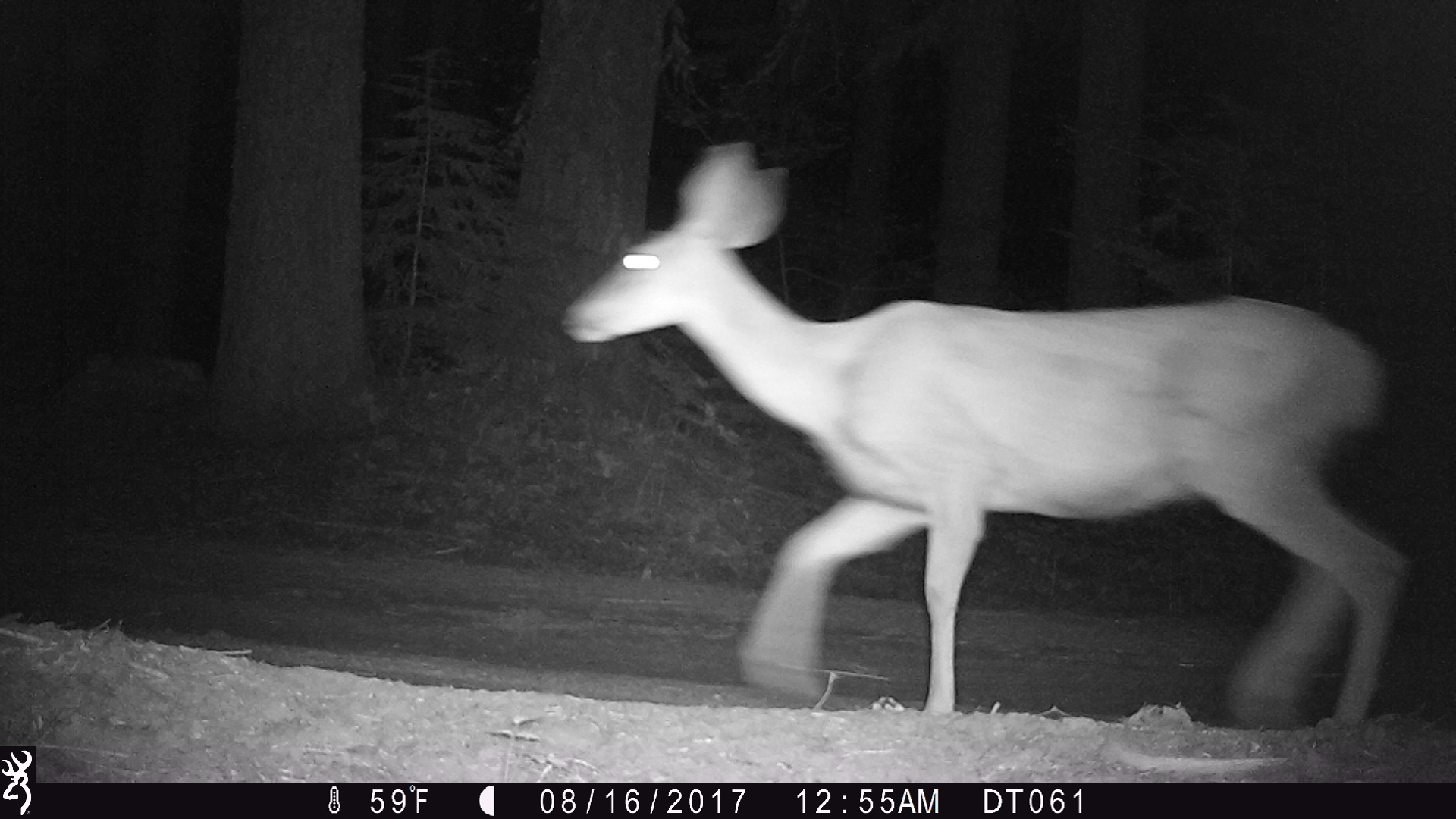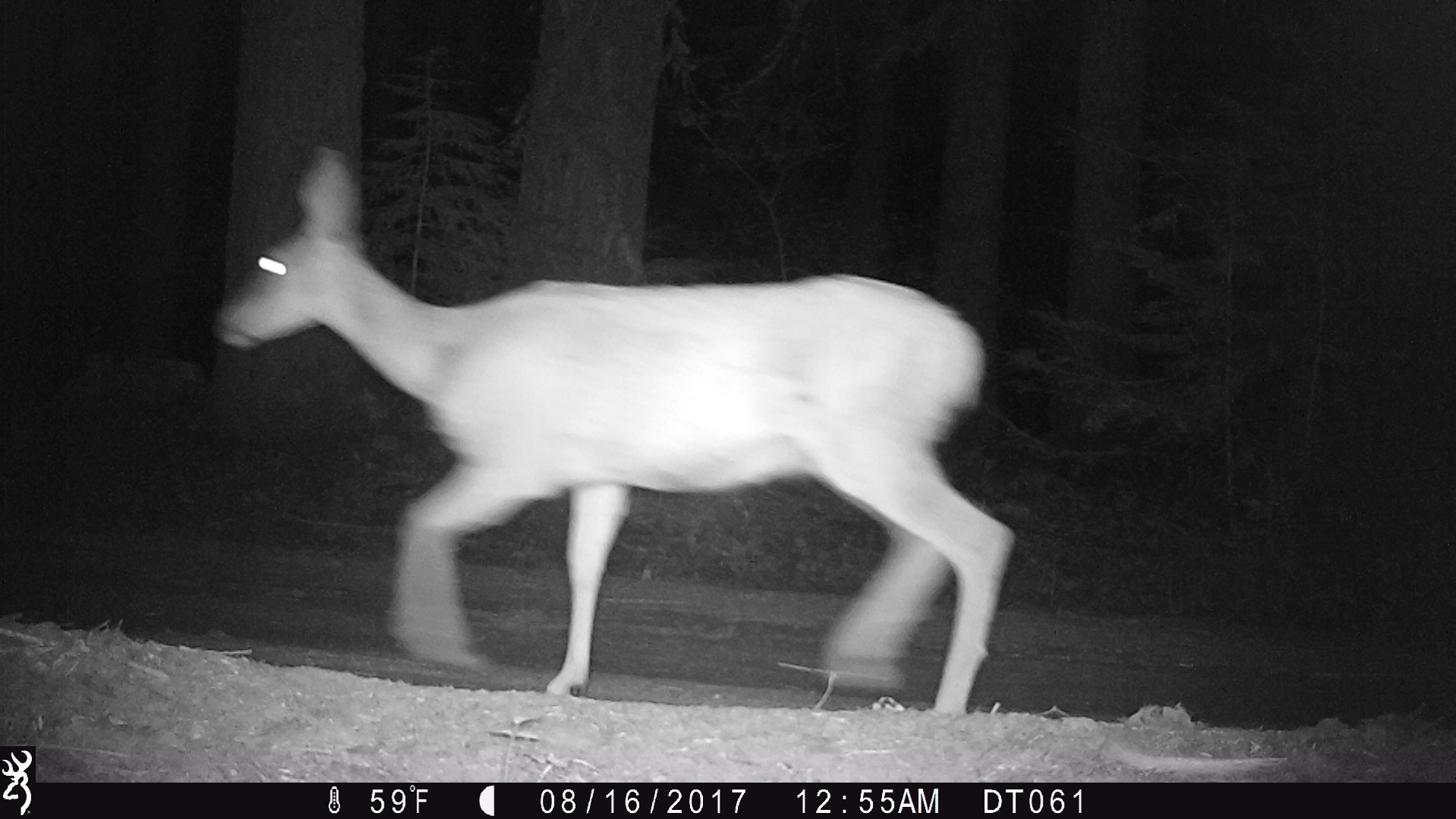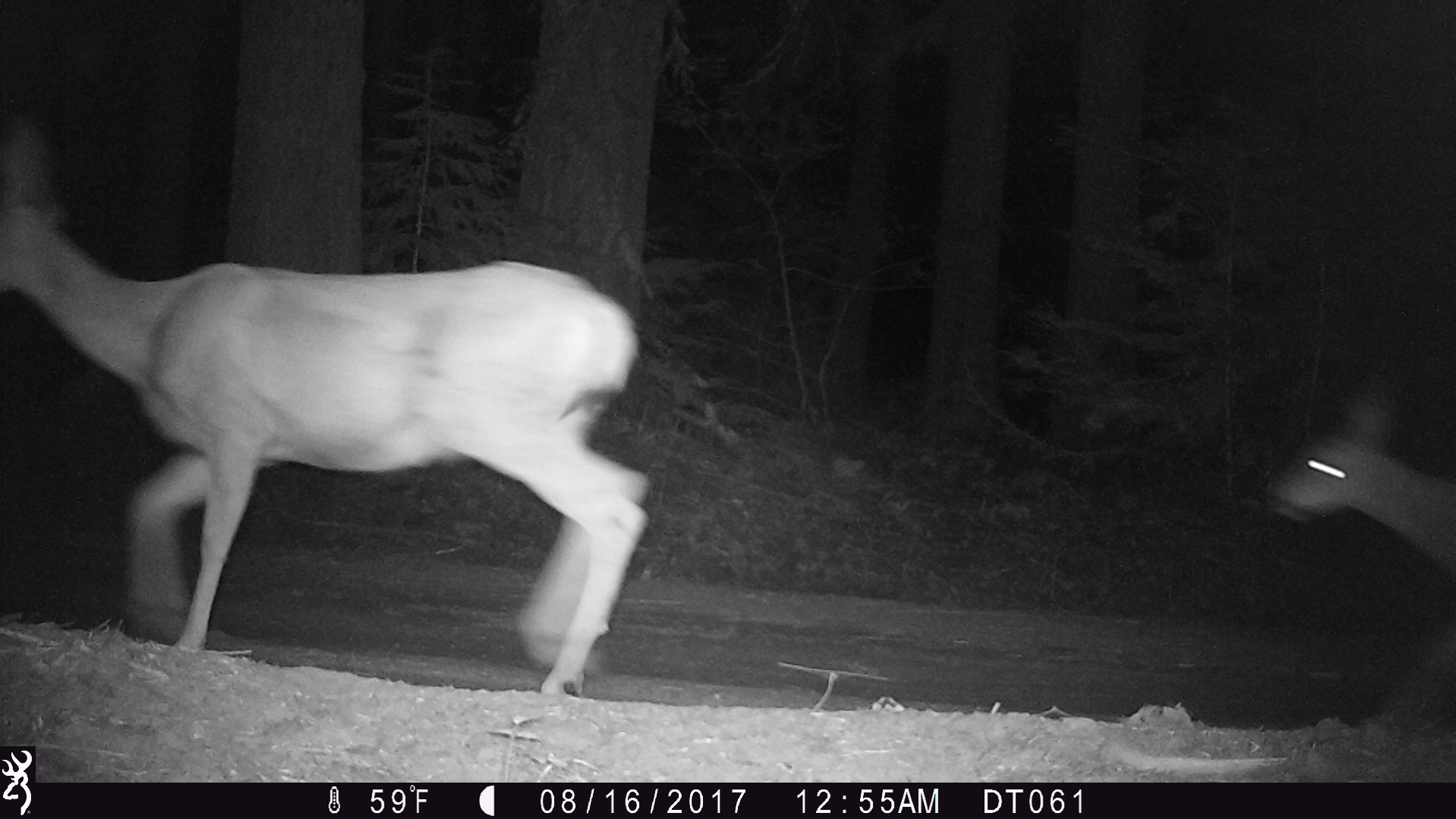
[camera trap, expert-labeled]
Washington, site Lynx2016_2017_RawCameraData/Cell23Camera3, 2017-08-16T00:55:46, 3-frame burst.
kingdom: Animalia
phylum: Chordata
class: Mammalia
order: Artiodactyla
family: Cervidae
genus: Odocoileus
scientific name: Odocoileus hemionus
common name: mule deer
Odocoileus hemionus (mule deer). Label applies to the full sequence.